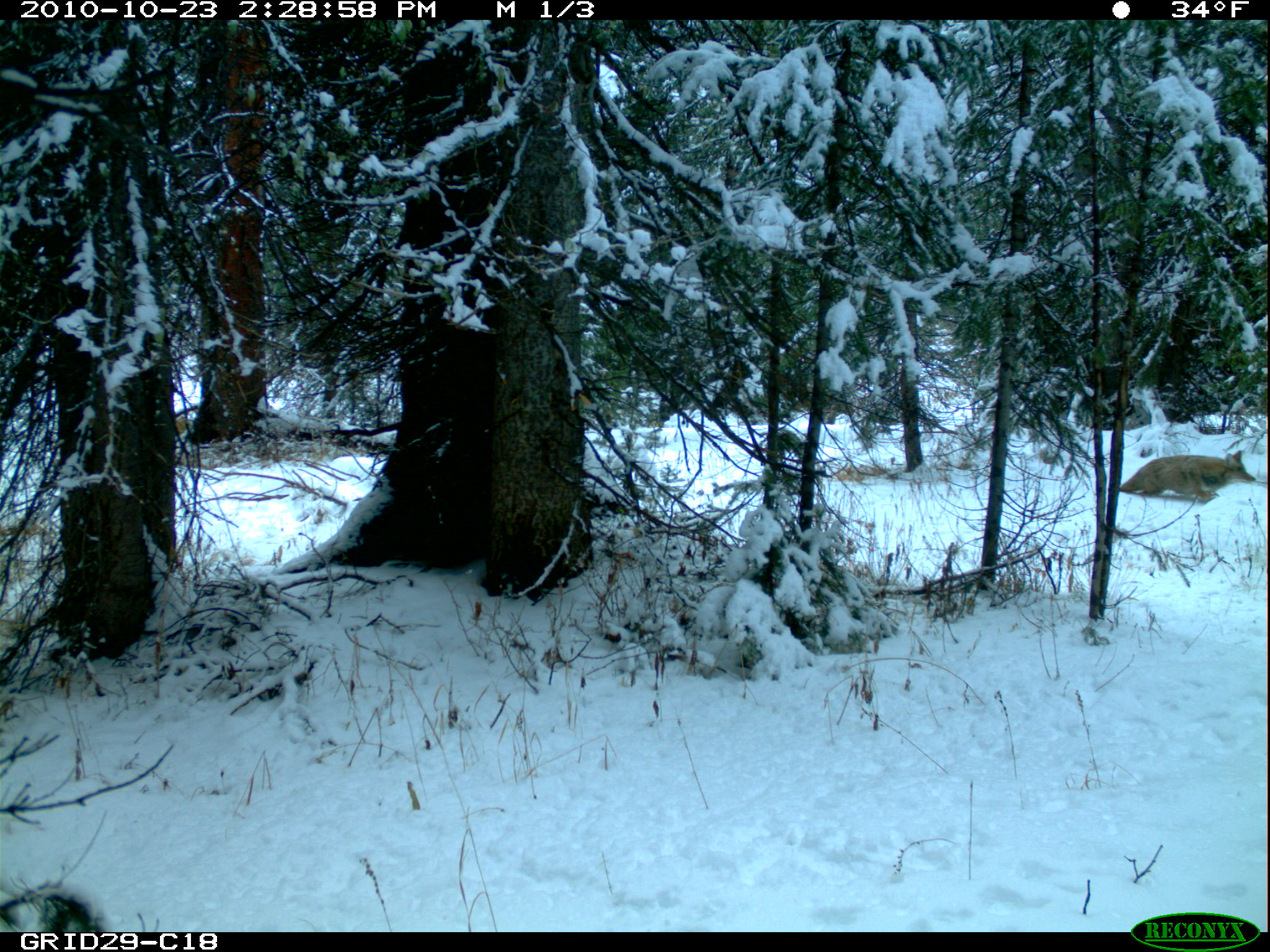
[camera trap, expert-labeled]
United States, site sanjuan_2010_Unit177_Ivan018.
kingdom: Animalia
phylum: Chordata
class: Mammalia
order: Carnivora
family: Canidae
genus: Canis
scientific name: Canis latrans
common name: coyote